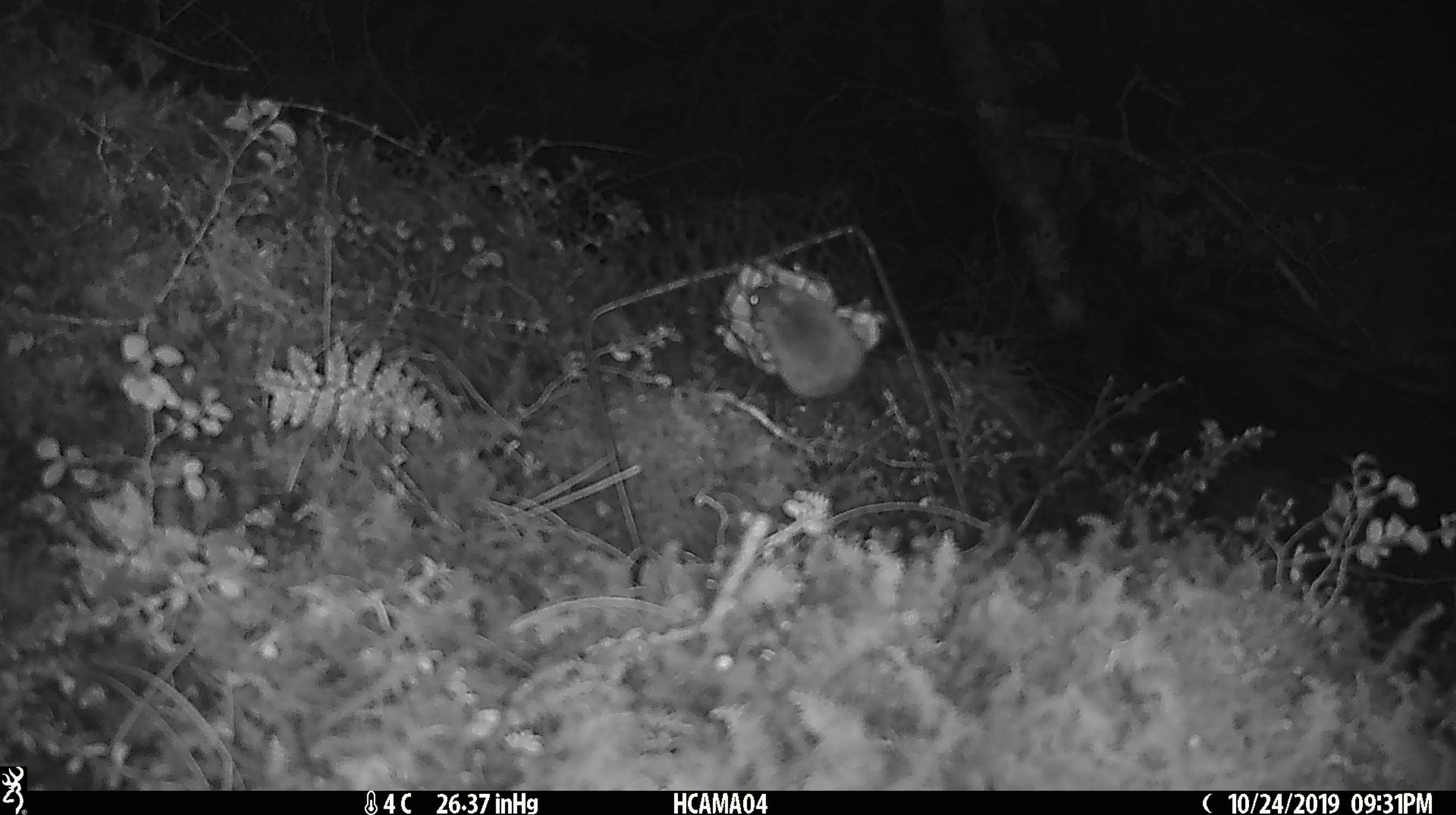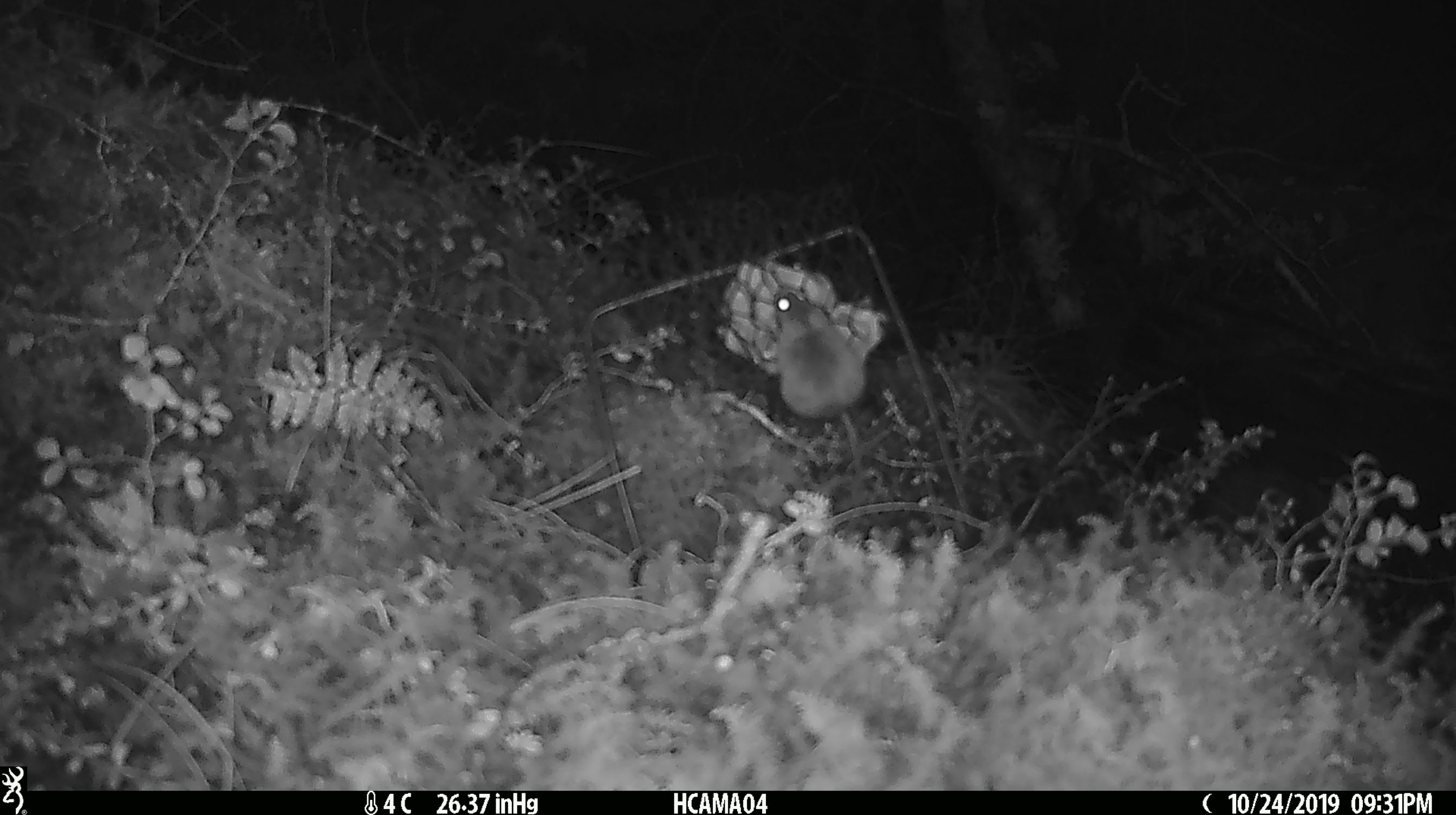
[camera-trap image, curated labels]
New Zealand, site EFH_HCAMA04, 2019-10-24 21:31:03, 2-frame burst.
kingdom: Animalia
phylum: Chordata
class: Mammalia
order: Rodentia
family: Muridae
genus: Mus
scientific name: Mus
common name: mouse